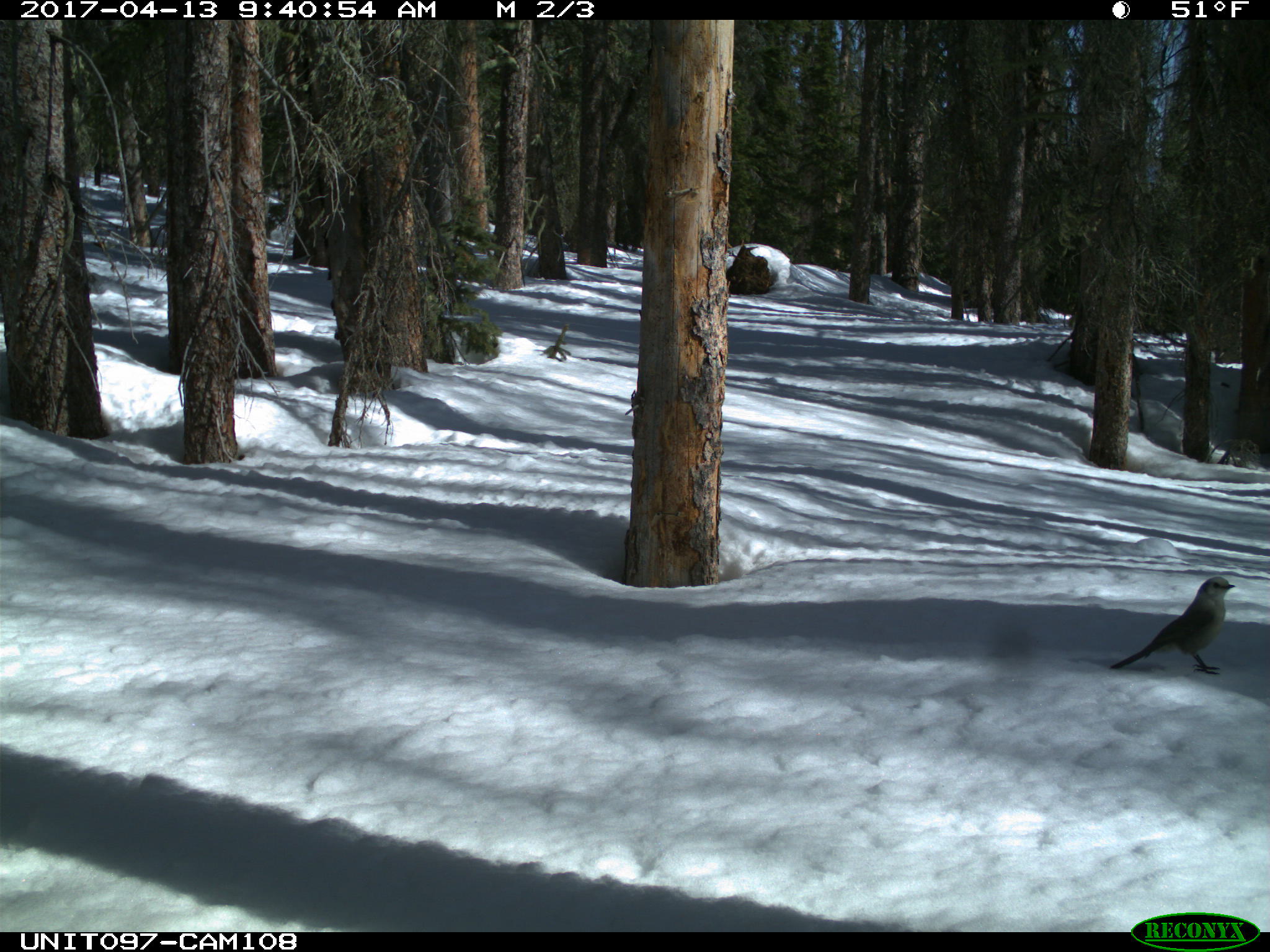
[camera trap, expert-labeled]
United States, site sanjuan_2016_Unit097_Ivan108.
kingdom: Animalia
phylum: Chordata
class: Aves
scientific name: Aves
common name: birds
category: unidentified bird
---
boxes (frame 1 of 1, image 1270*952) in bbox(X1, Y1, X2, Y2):
animal: bbox(1109, 576, 1236, 676)